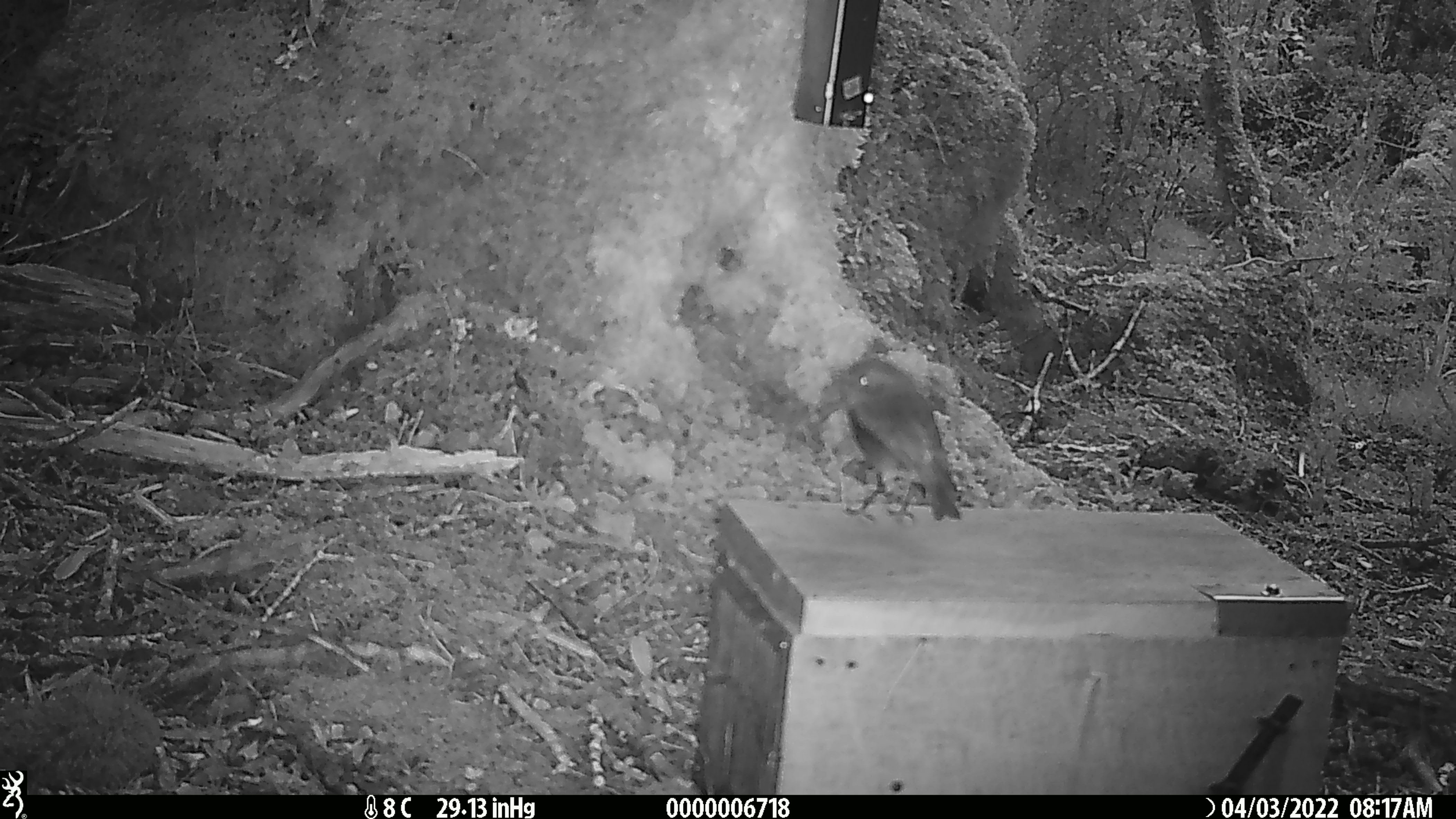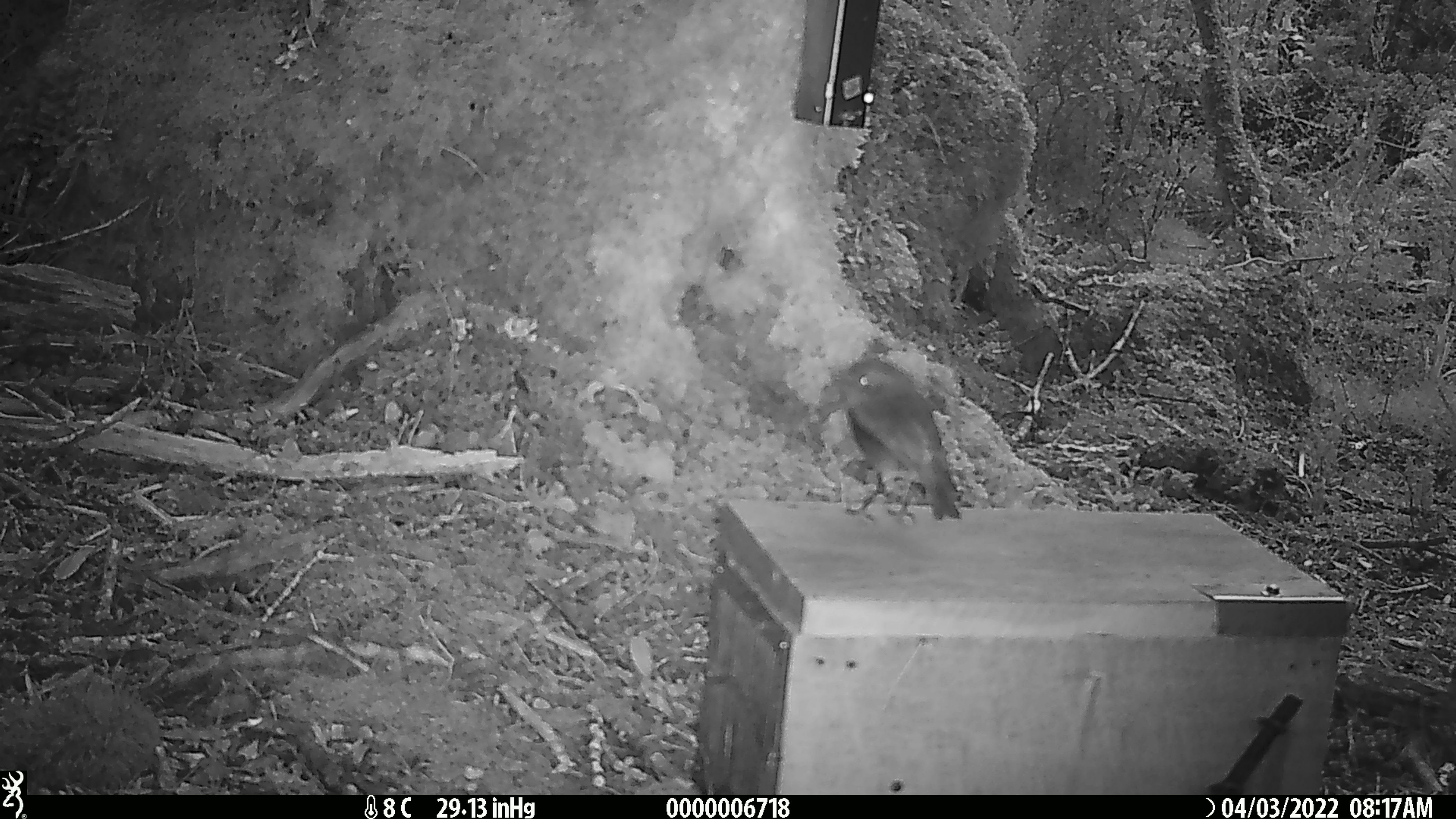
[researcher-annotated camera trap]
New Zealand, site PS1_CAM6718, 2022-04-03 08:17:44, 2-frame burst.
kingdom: Animalia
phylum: Chordata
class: Aves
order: Passeriformes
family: Petroicidae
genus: Petroica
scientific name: Petroica australis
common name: new zealand robin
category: robin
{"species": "robin (new zealand robin) (Petroica australis)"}